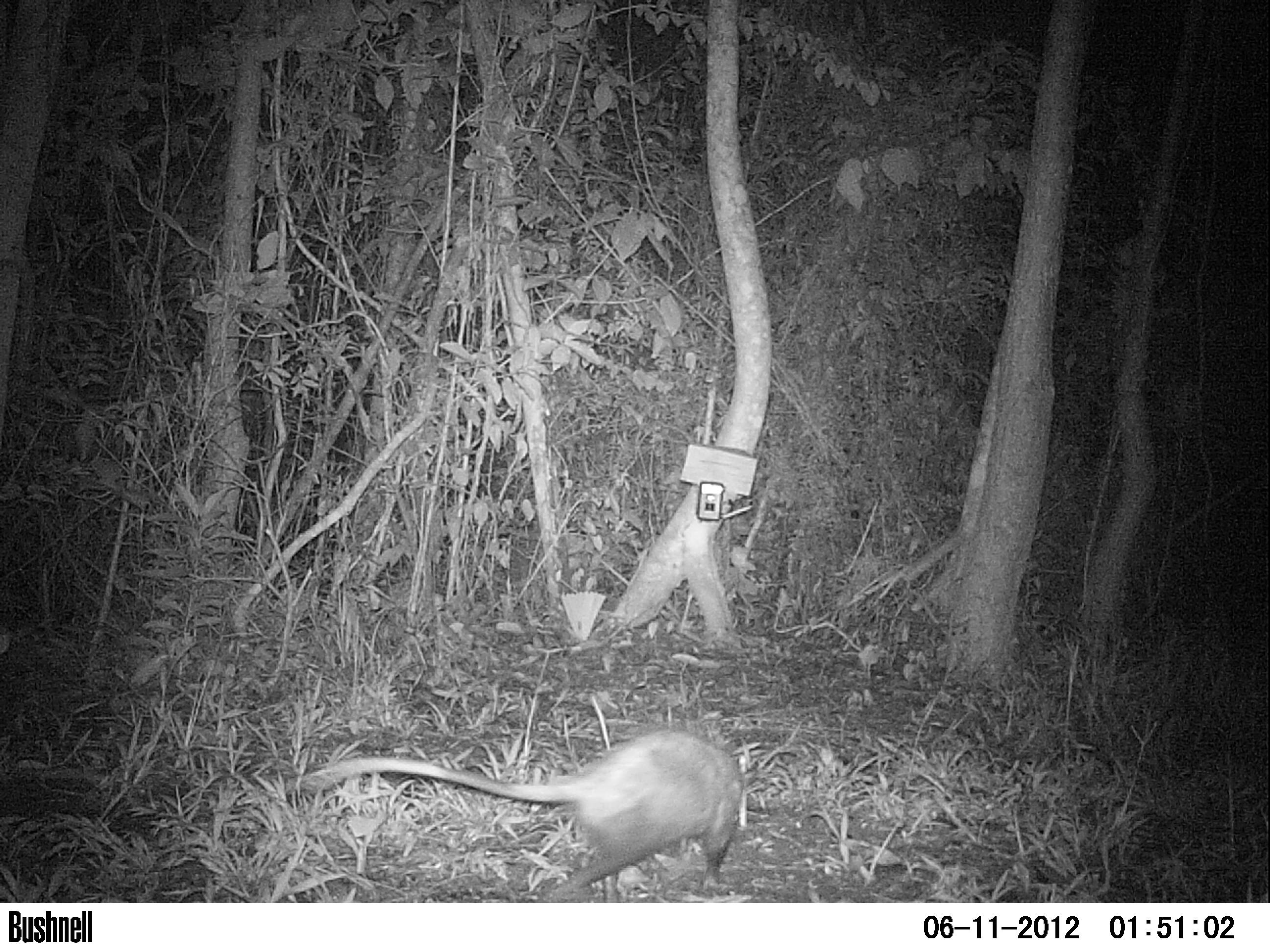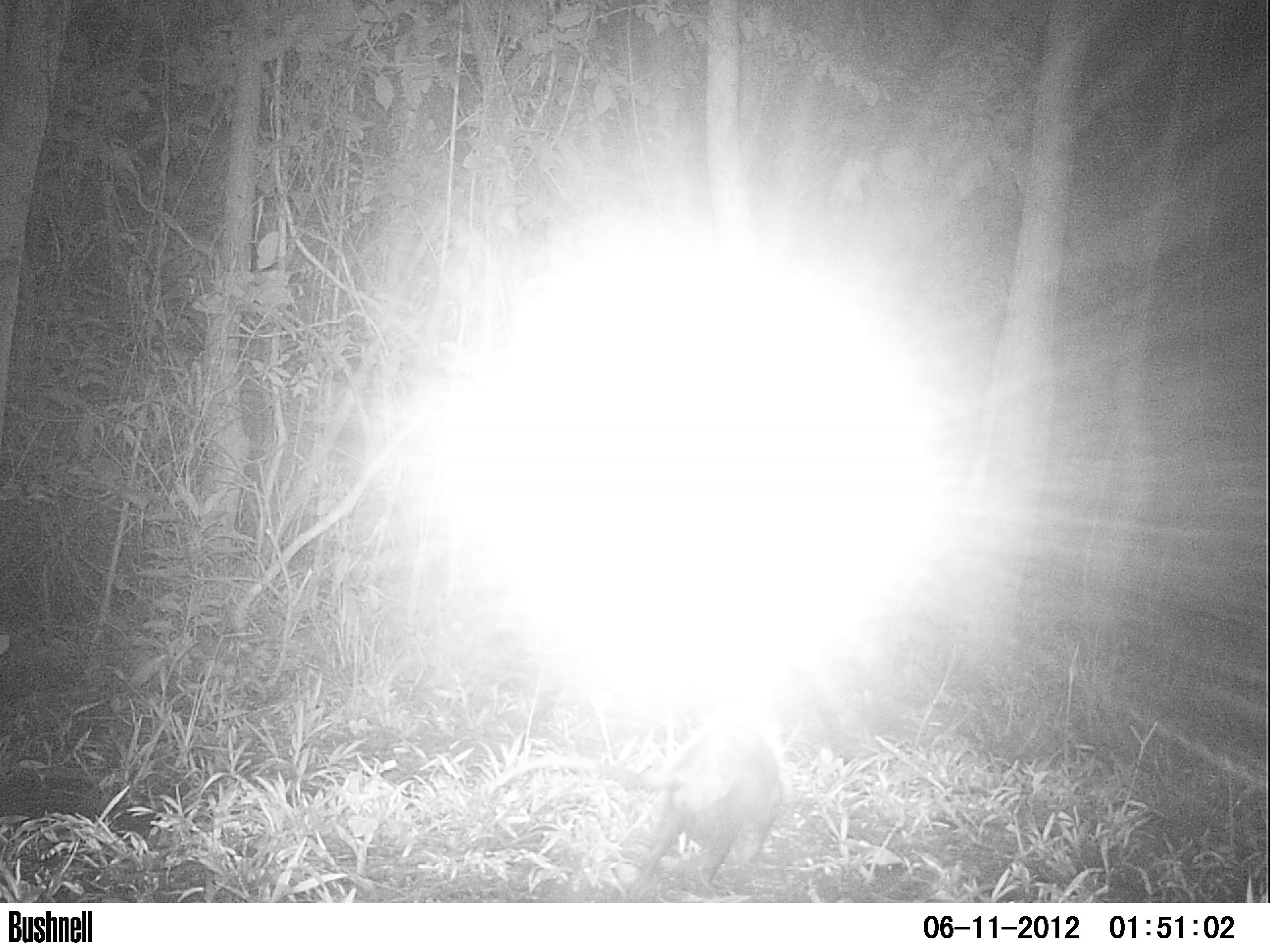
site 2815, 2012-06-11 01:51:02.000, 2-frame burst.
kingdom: Animalia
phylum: Chordata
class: Mammalia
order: Didelphimorphia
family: Didelphidae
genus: Didelphis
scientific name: Didelphis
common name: american opossums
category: didelphis sp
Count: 1.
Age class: adult.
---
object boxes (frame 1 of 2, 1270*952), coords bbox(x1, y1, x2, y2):
didelphis sp: bbox(298, 727, 758, 902)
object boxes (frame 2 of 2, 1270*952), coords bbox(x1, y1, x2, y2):
didelphis sp: bbox(481, 720, 796, 901)